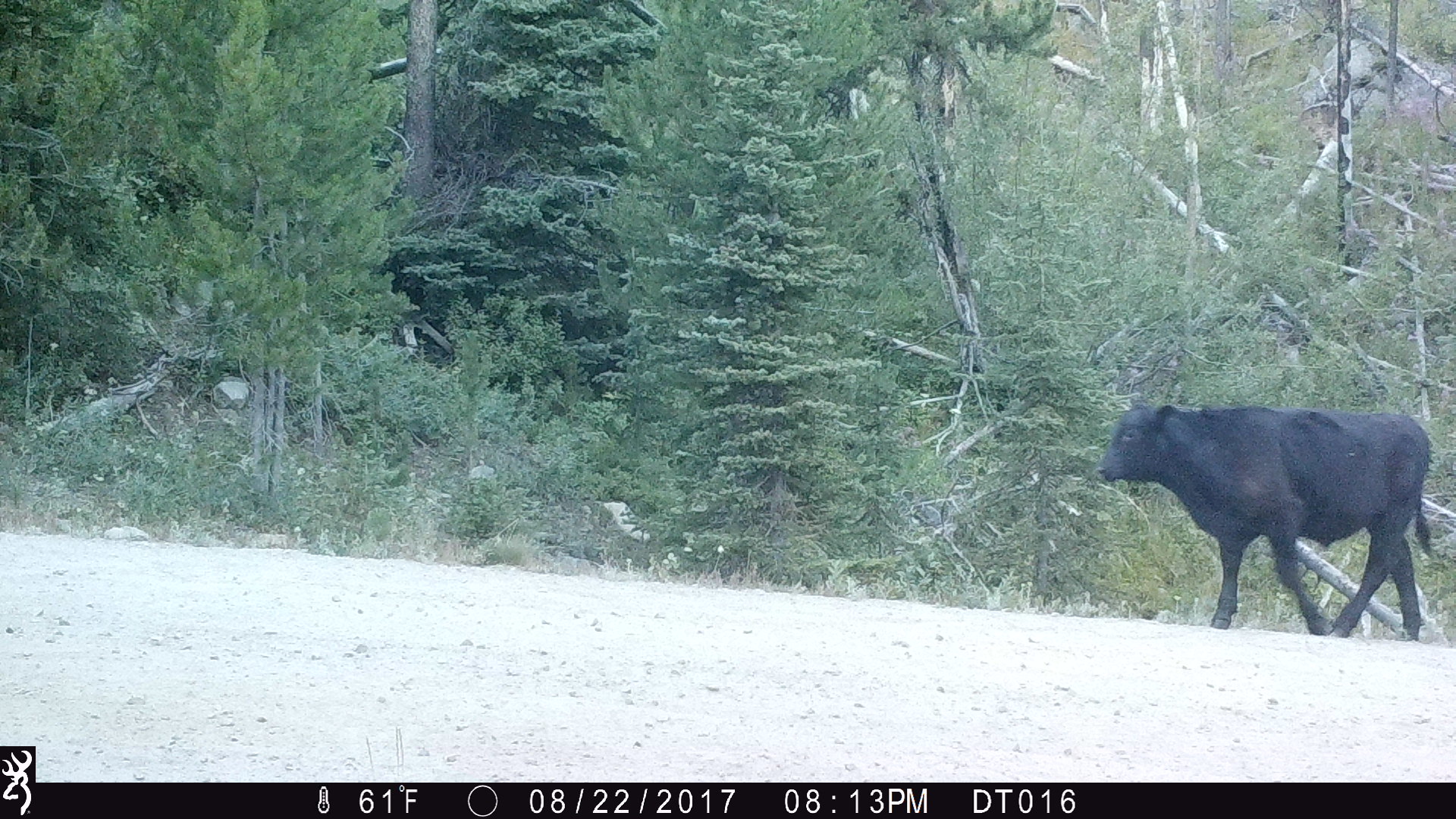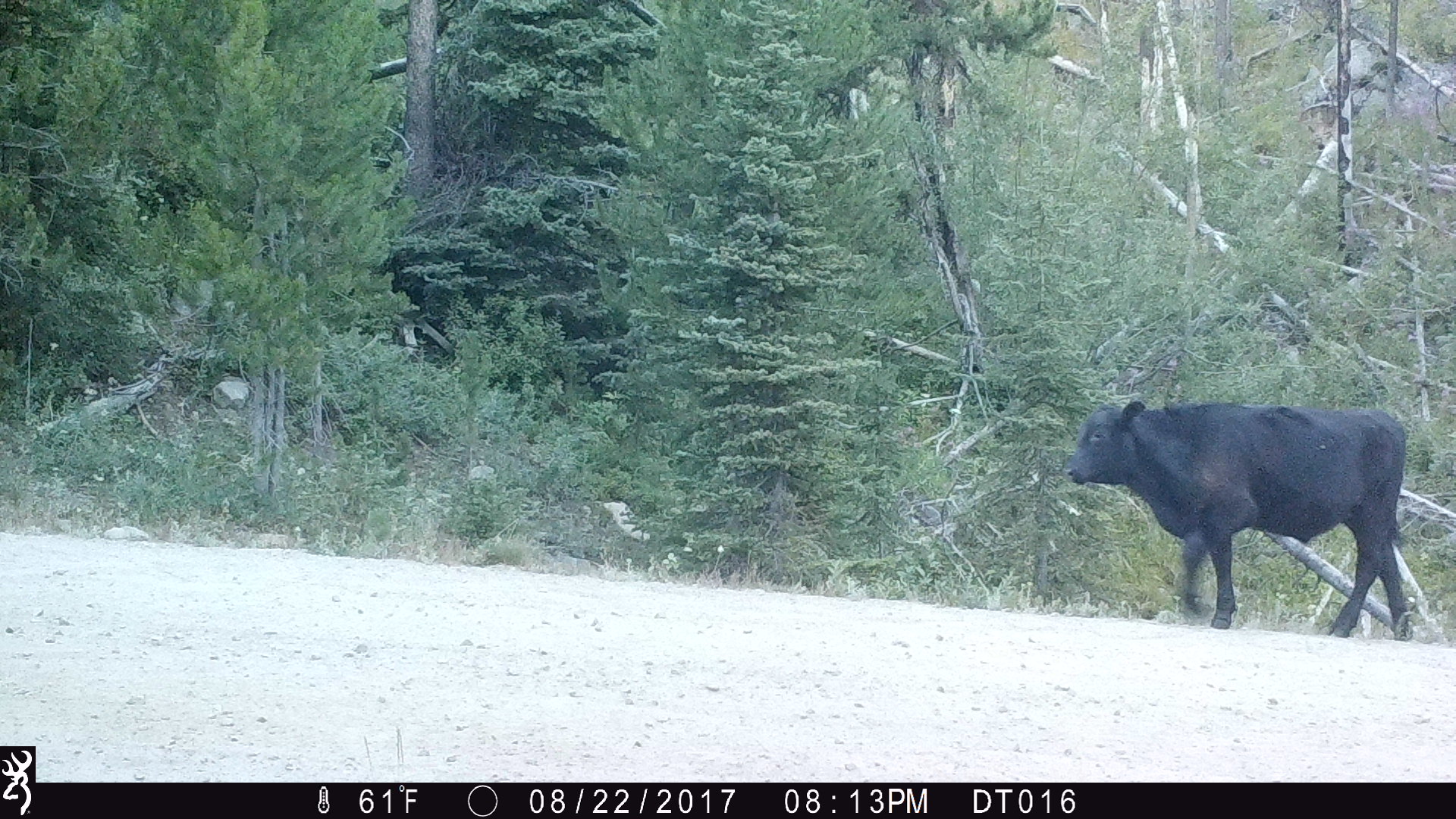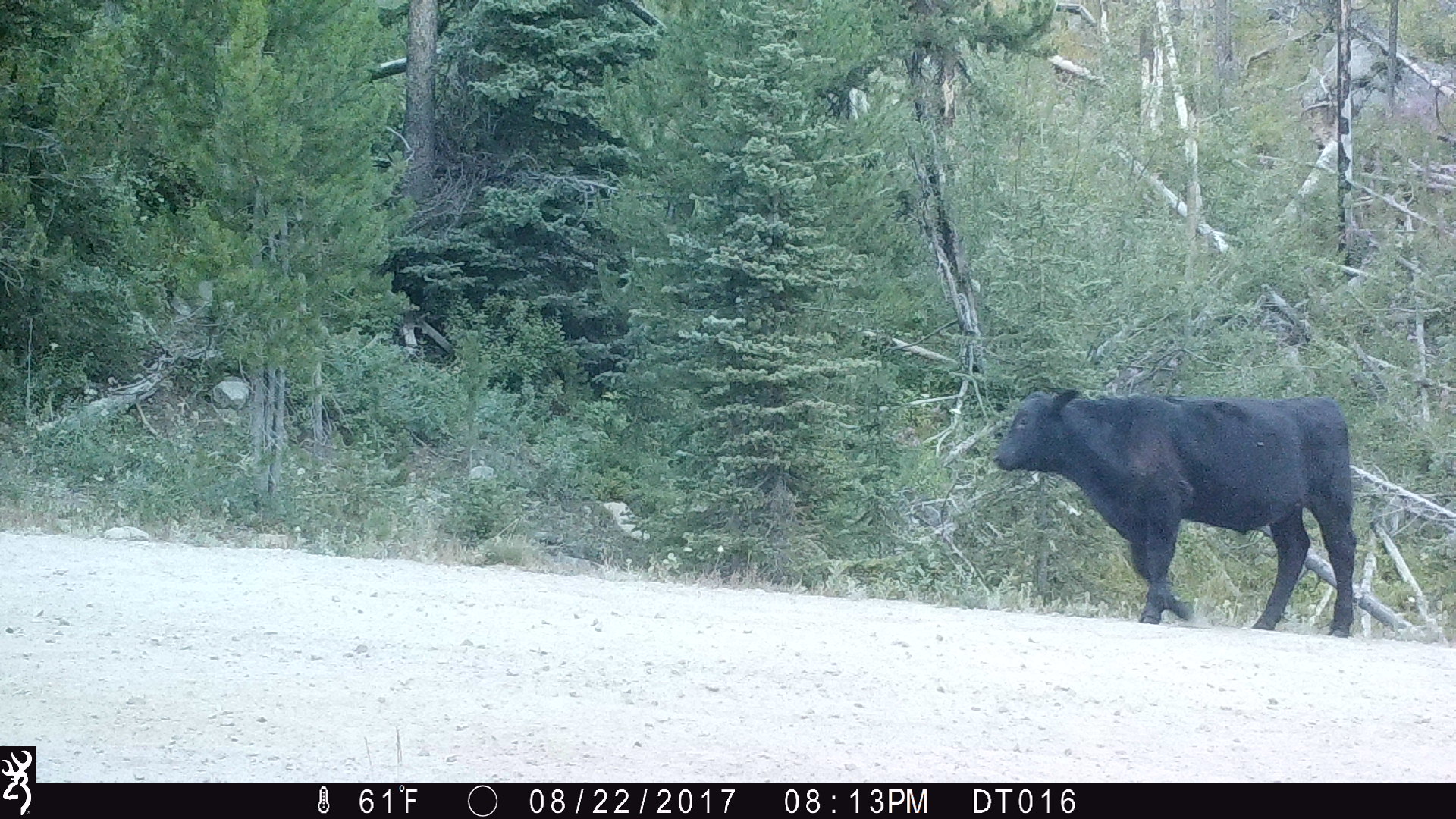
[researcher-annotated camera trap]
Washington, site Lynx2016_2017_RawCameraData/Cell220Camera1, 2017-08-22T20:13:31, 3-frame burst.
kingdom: Animalia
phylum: Chordata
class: Mammalia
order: Artiodactyla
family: Bovidae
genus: Bos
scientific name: Bos taurus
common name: domestic cattle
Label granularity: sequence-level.